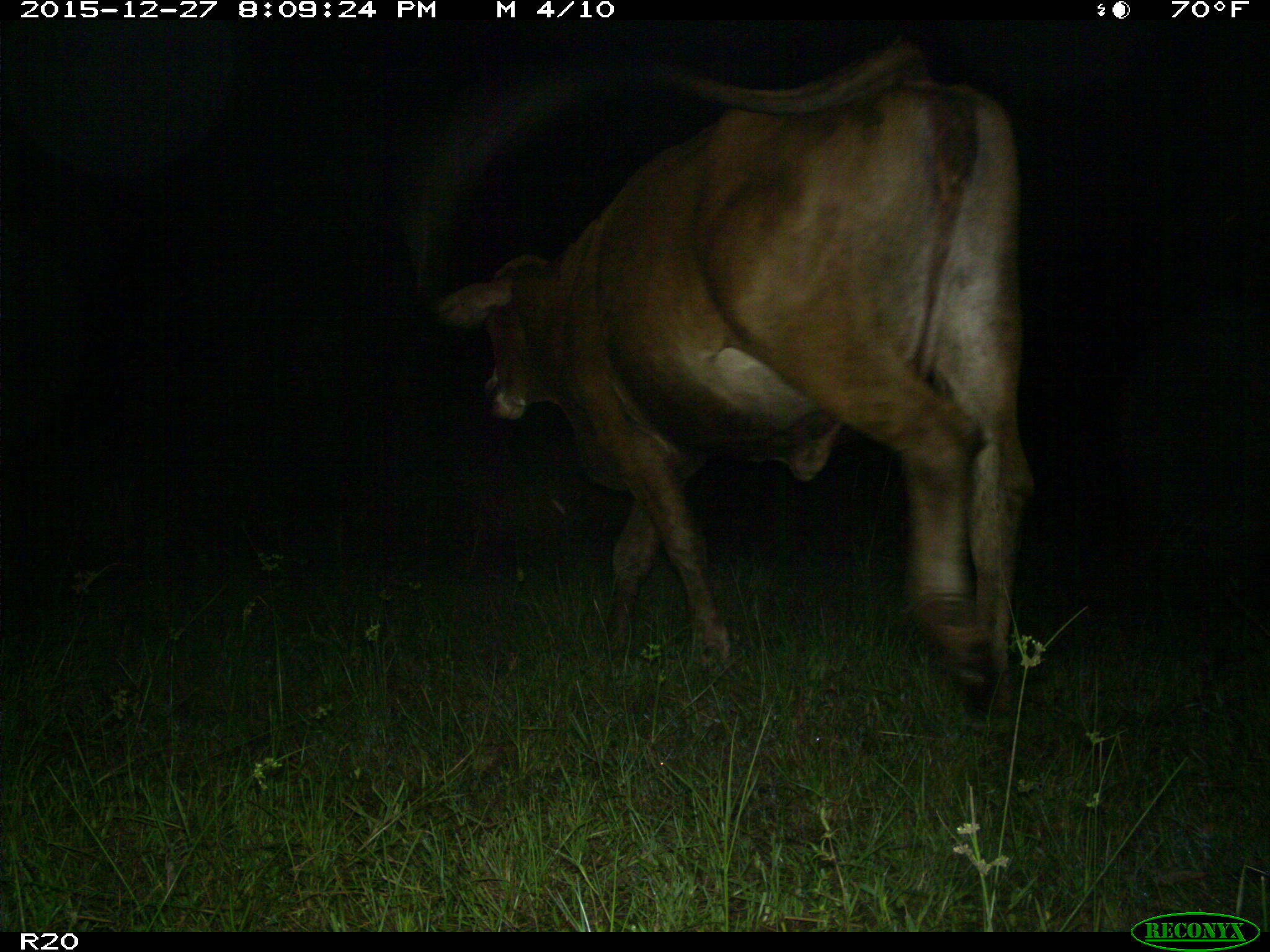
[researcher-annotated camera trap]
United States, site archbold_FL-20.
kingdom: Animalia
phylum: Chordata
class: Mammalia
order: Artiodactyla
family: Bovidae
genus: Bos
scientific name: Bos taurus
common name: domestic cow